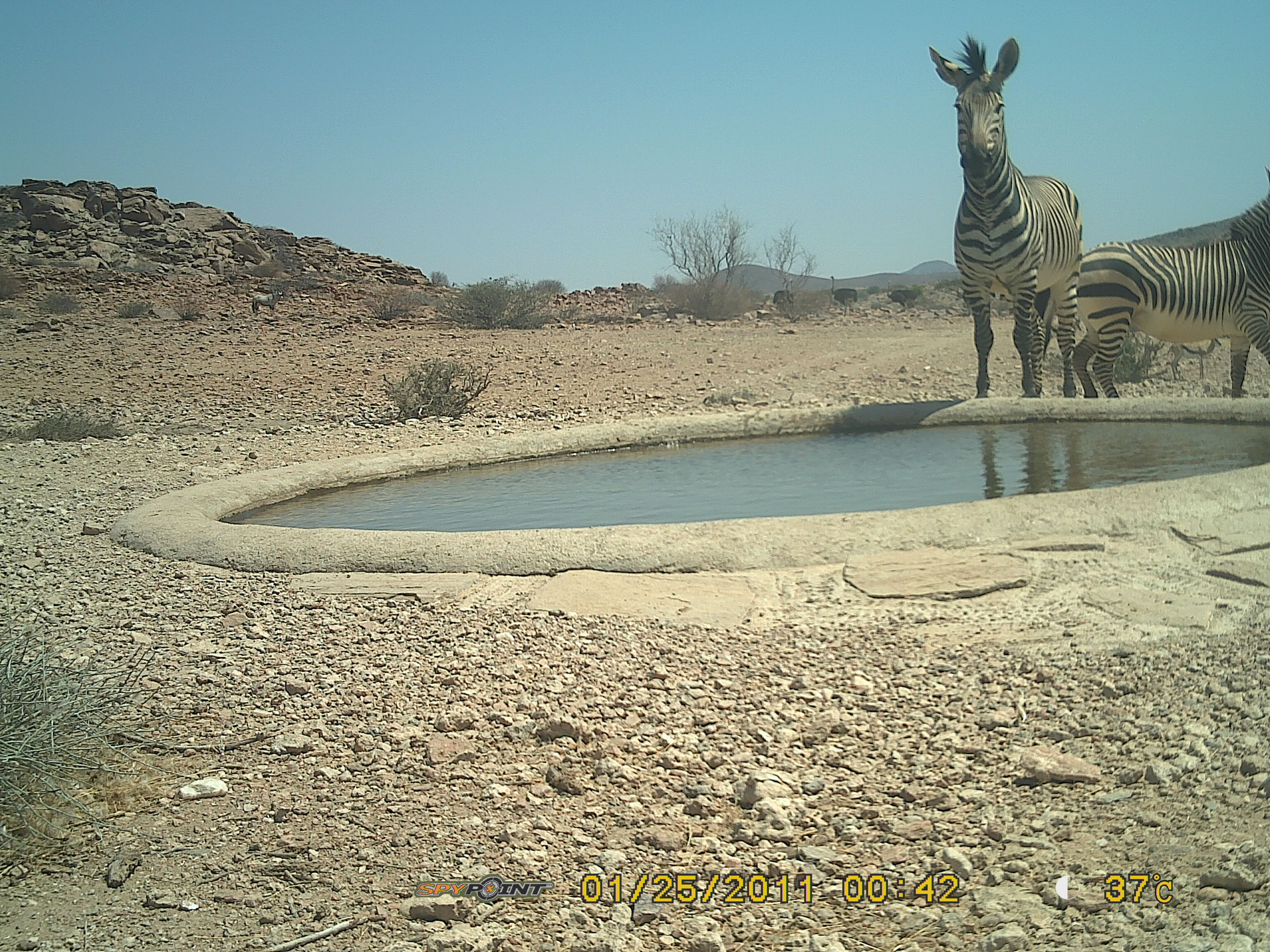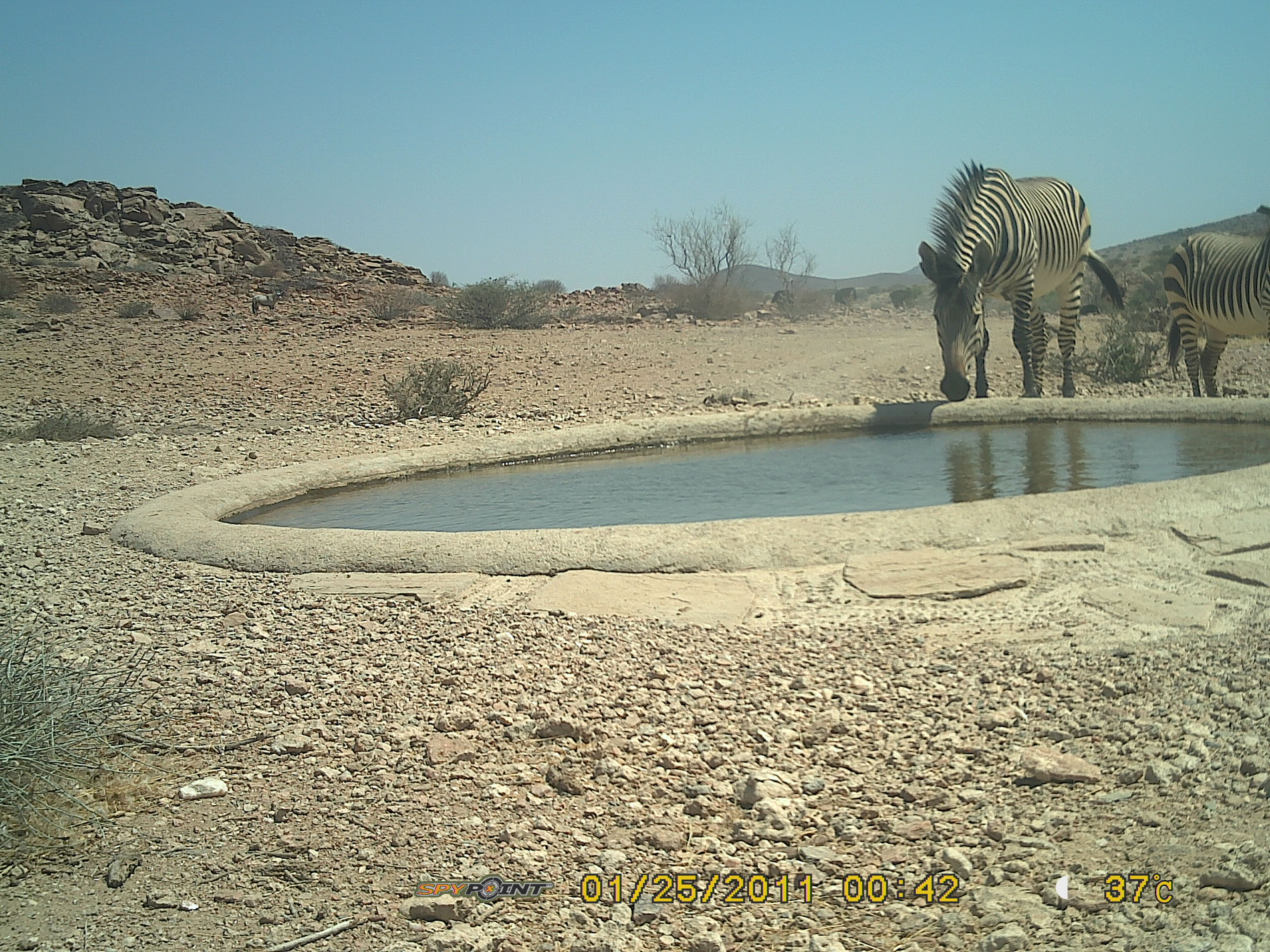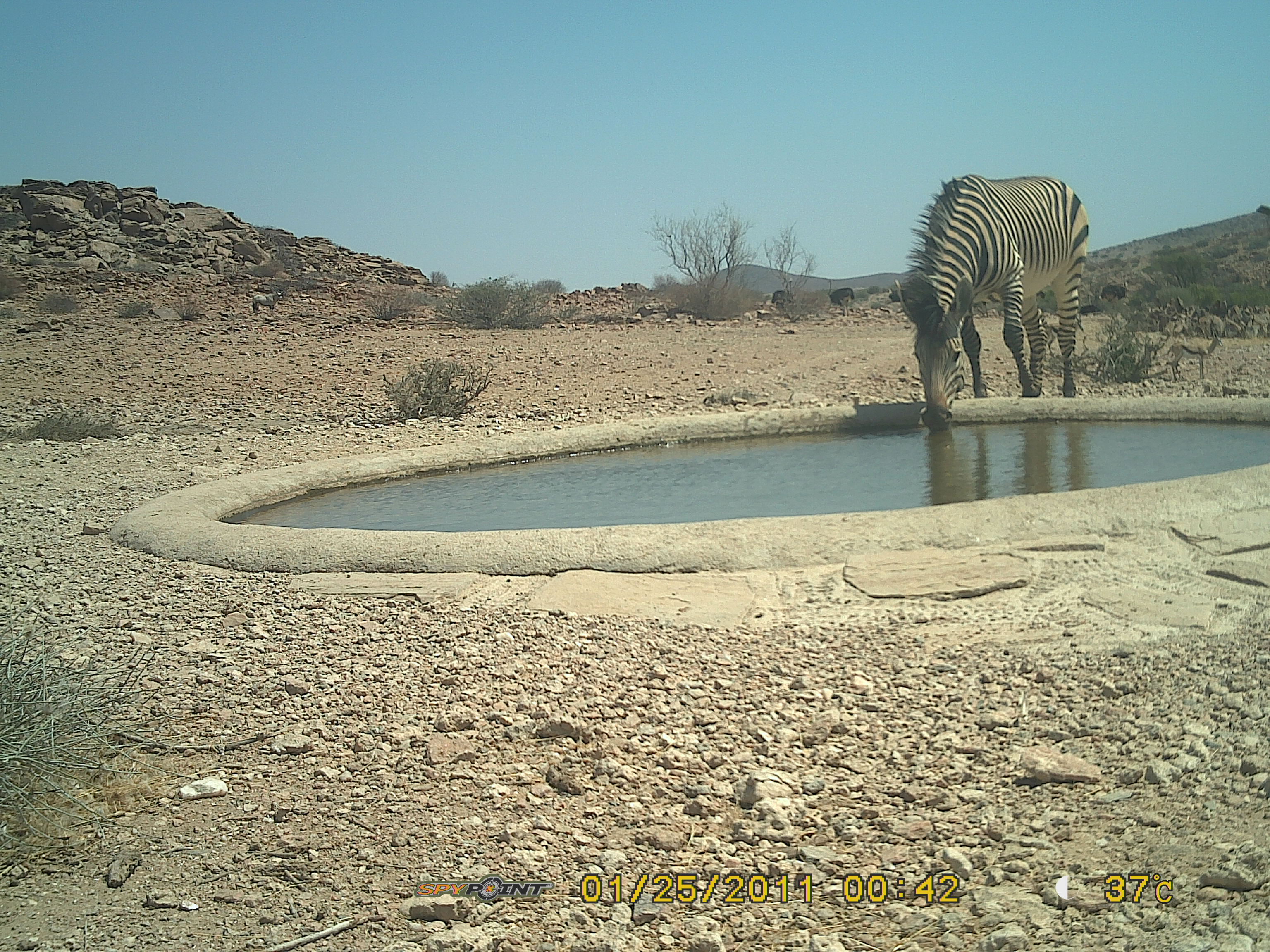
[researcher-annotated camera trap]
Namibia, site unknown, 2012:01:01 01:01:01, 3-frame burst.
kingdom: Animalia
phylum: Chordata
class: Mammalia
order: Perissodactyla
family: Equidae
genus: Equus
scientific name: Equus zebra hartmannae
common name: hartmann's mountain zebra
Equus zebra hartmannae (hartmann's mountain zebra).